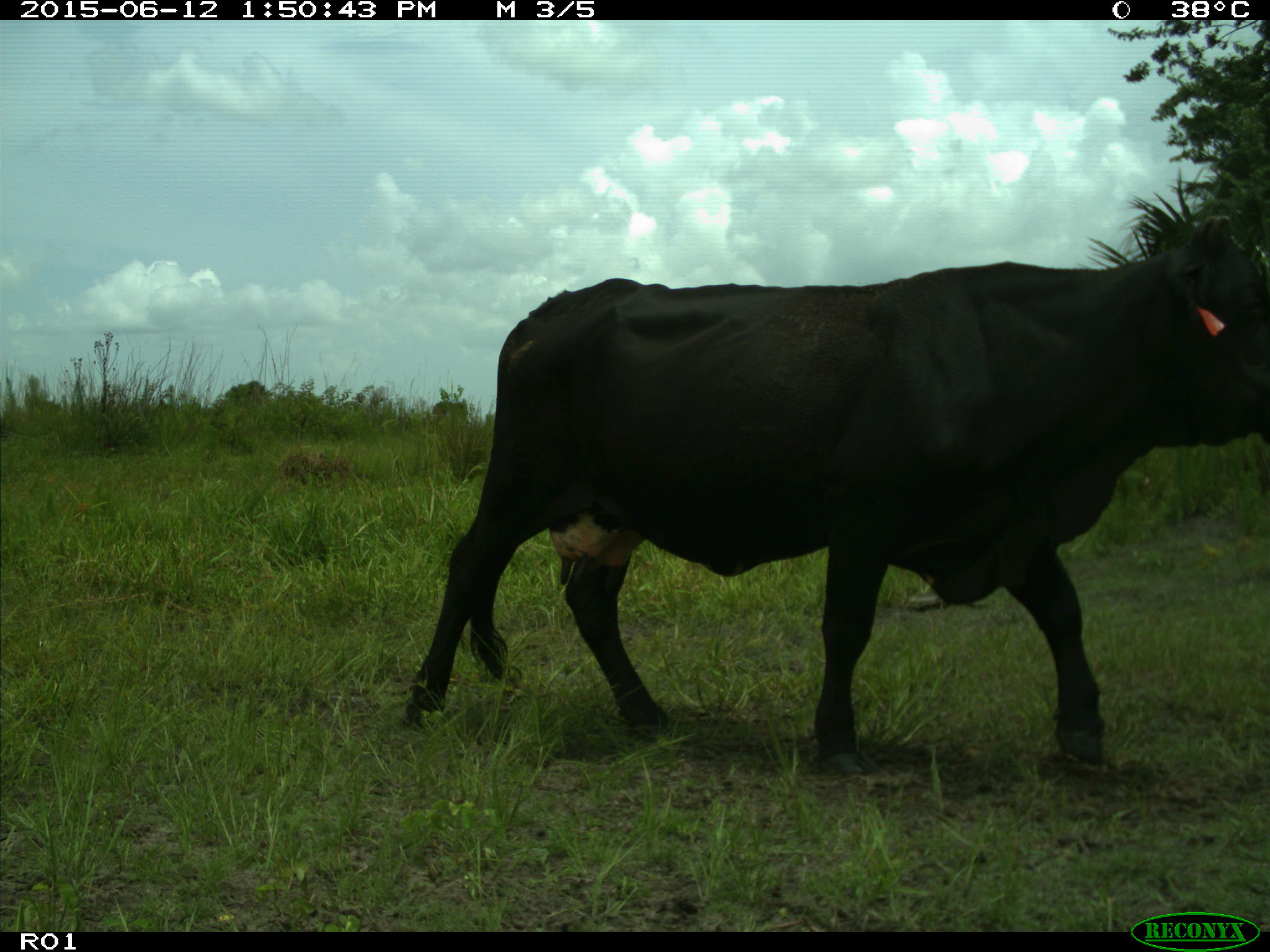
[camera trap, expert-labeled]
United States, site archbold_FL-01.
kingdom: Animalia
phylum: Chordata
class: Mammalia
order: Artiodactyla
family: Bovidae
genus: Bos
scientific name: Bos taurus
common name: domestic cow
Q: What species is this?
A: Bos taurus (domestic cow).